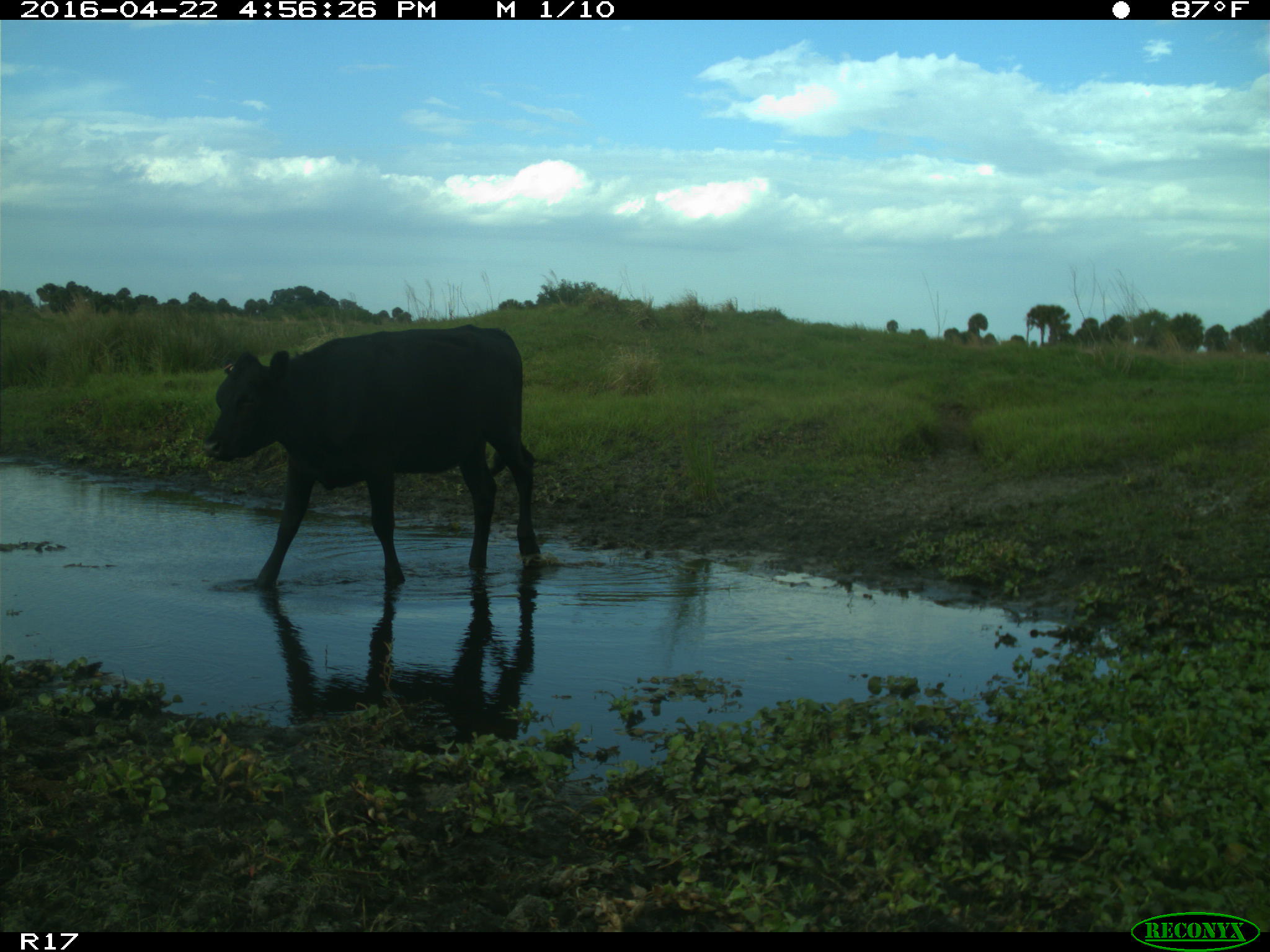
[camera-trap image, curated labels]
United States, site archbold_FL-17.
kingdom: Animalia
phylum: Chordata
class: Mammalia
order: Artiodactyla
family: Bovidae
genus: Bos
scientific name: Bos taurus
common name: domestic cow